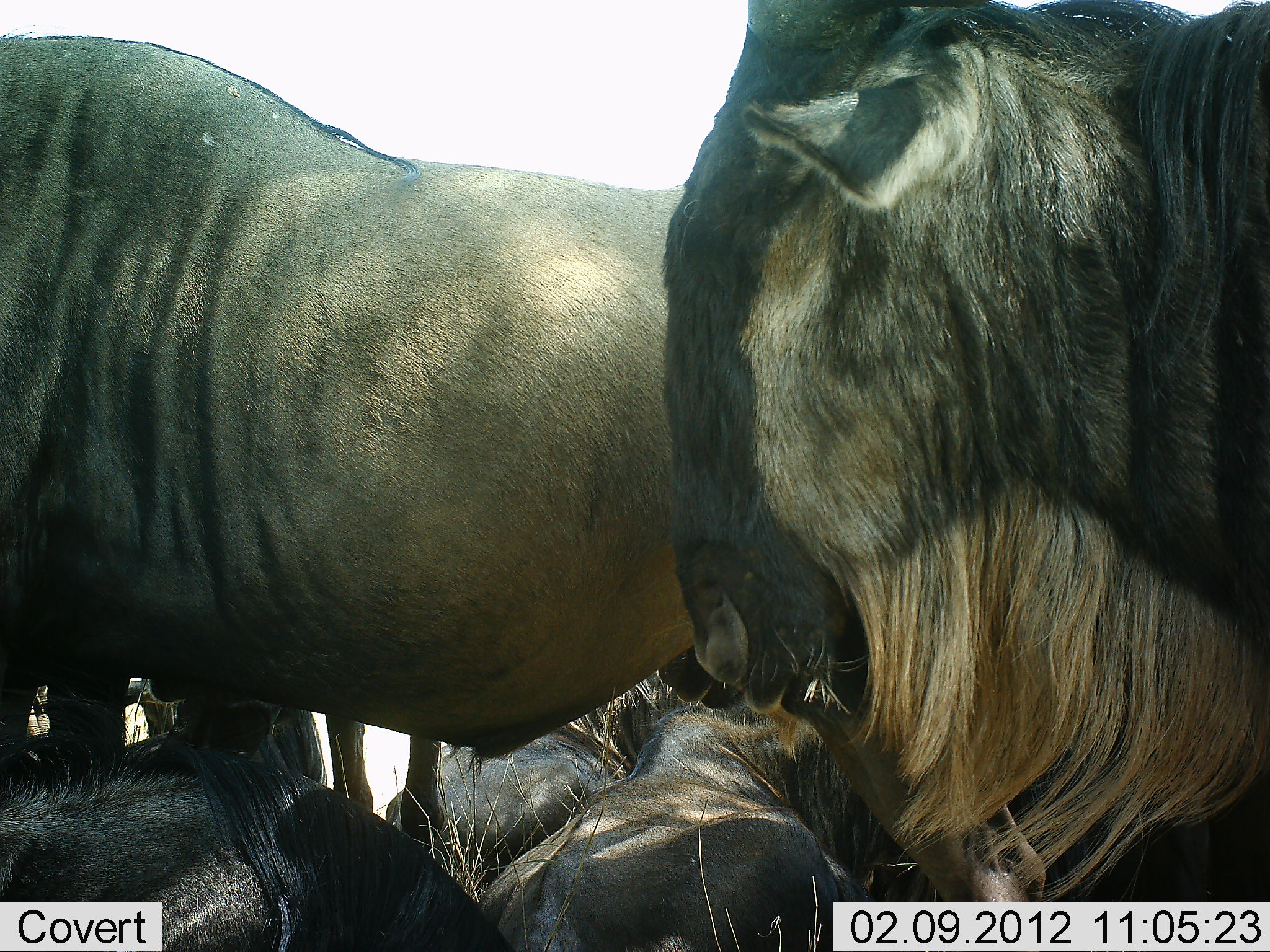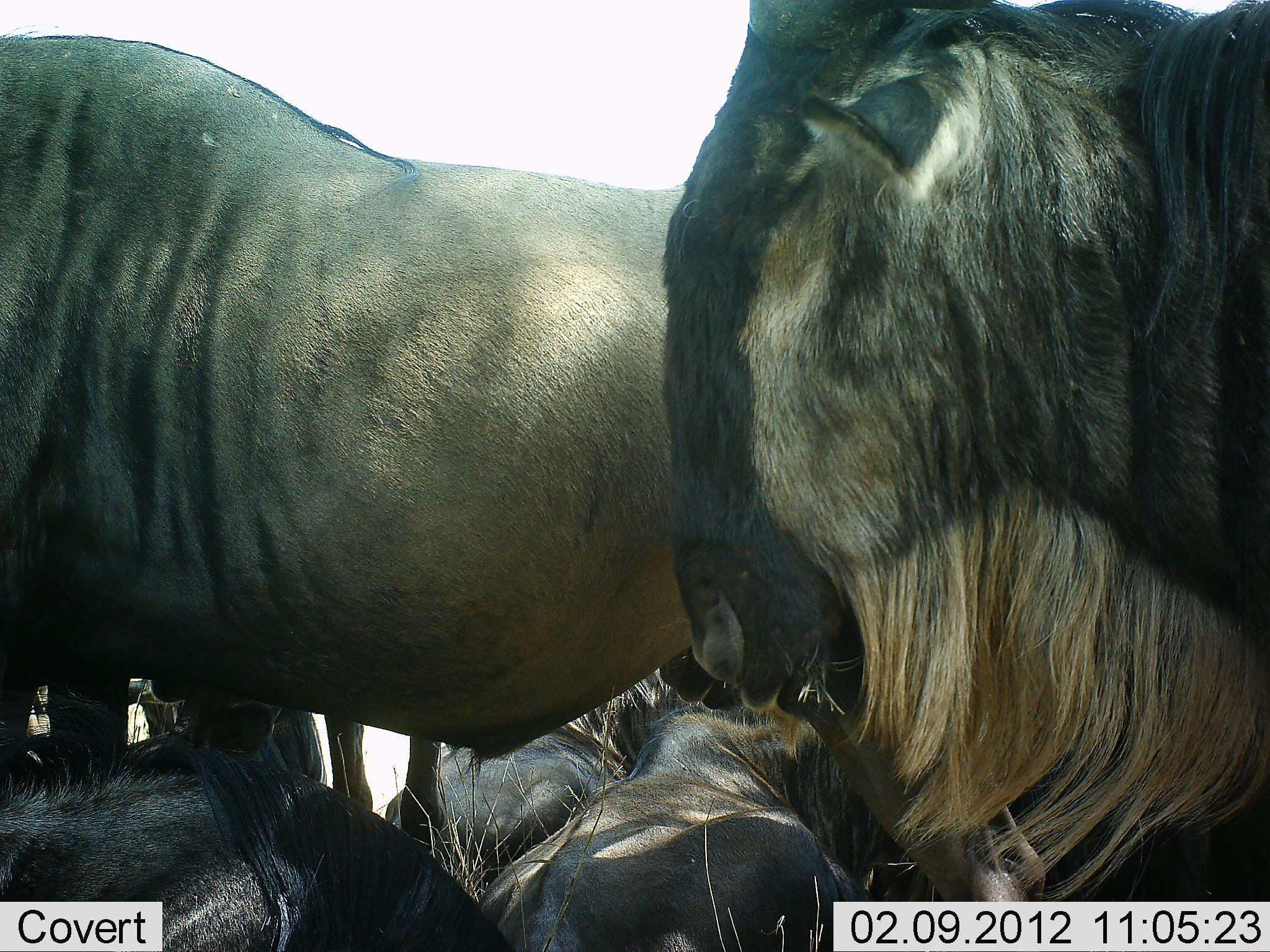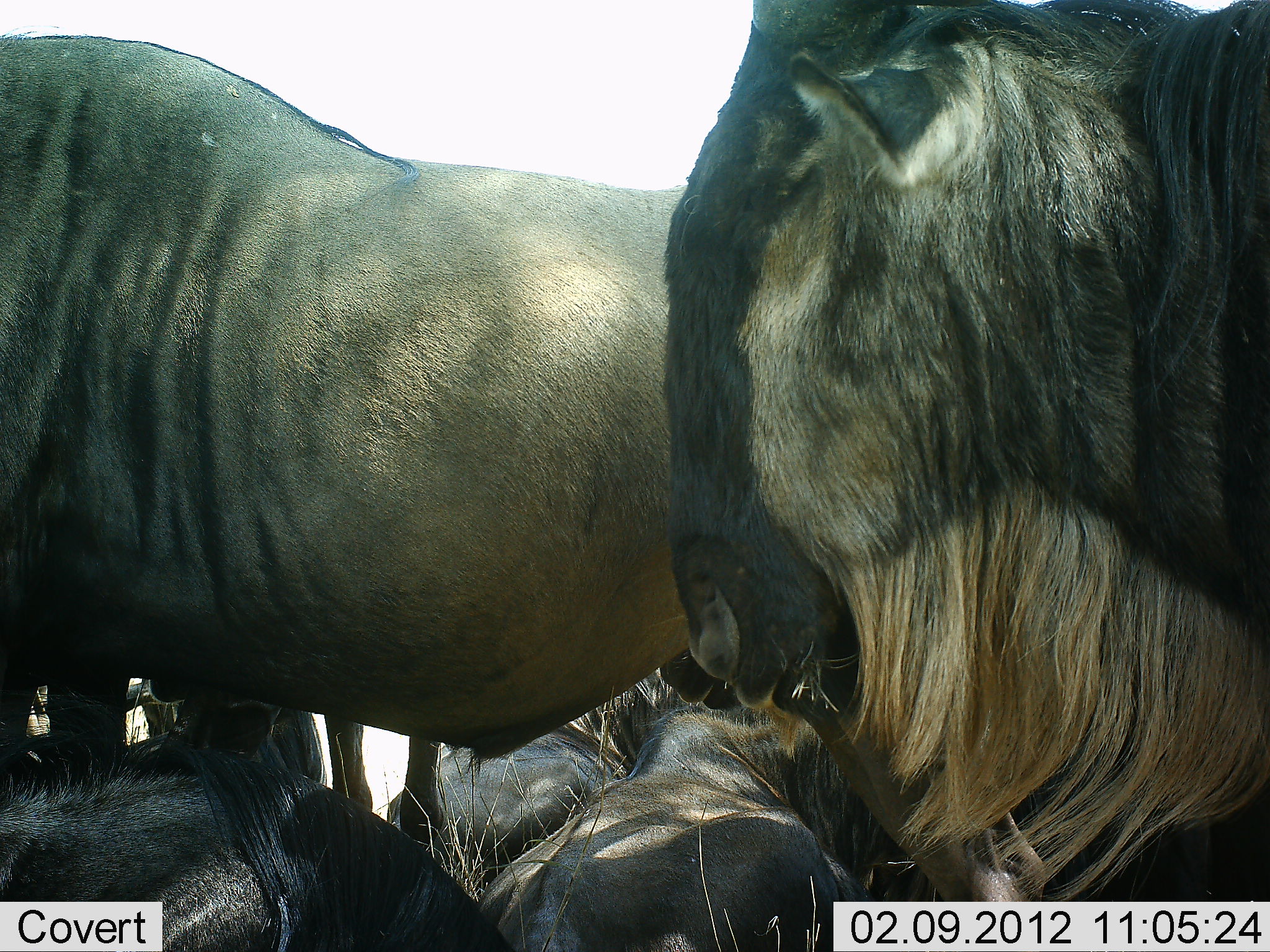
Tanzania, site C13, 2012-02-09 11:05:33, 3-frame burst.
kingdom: Animalia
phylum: Chordata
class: Mammalia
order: Artiodactyla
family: Bovidae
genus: Connochaetes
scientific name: Connochaetes taurinus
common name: blue wildebeest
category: wildebeest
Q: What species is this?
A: Wildebeest (blue wildebeest) (Connochaetes taurinus).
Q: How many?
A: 5.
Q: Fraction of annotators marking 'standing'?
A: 90%.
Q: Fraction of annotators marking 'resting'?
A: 90%.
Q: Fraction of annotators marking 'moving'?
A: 5%.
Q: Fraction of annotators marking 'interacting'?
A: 10%.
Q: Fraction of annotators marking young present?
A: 0%.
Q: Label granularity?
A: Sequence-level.